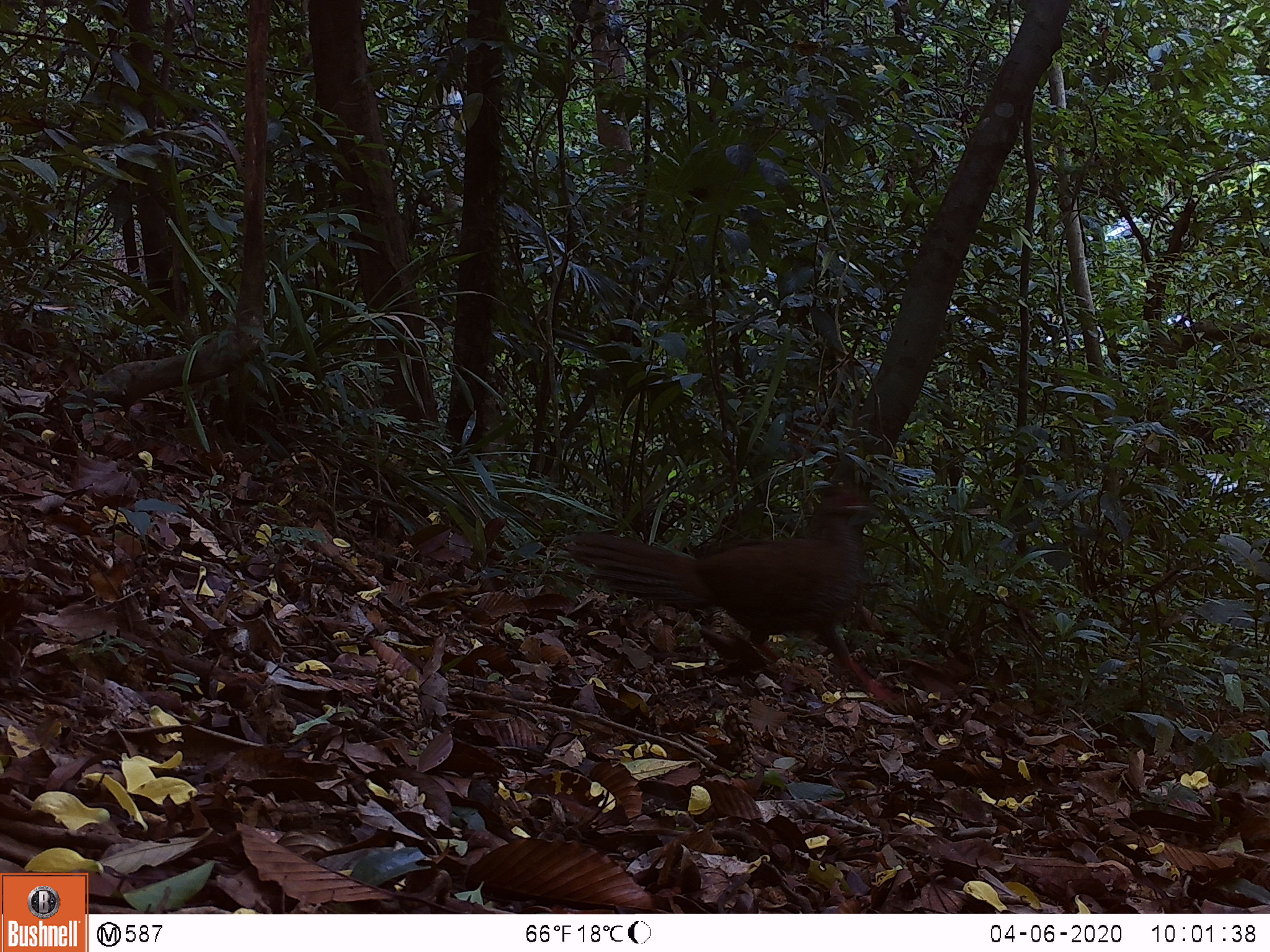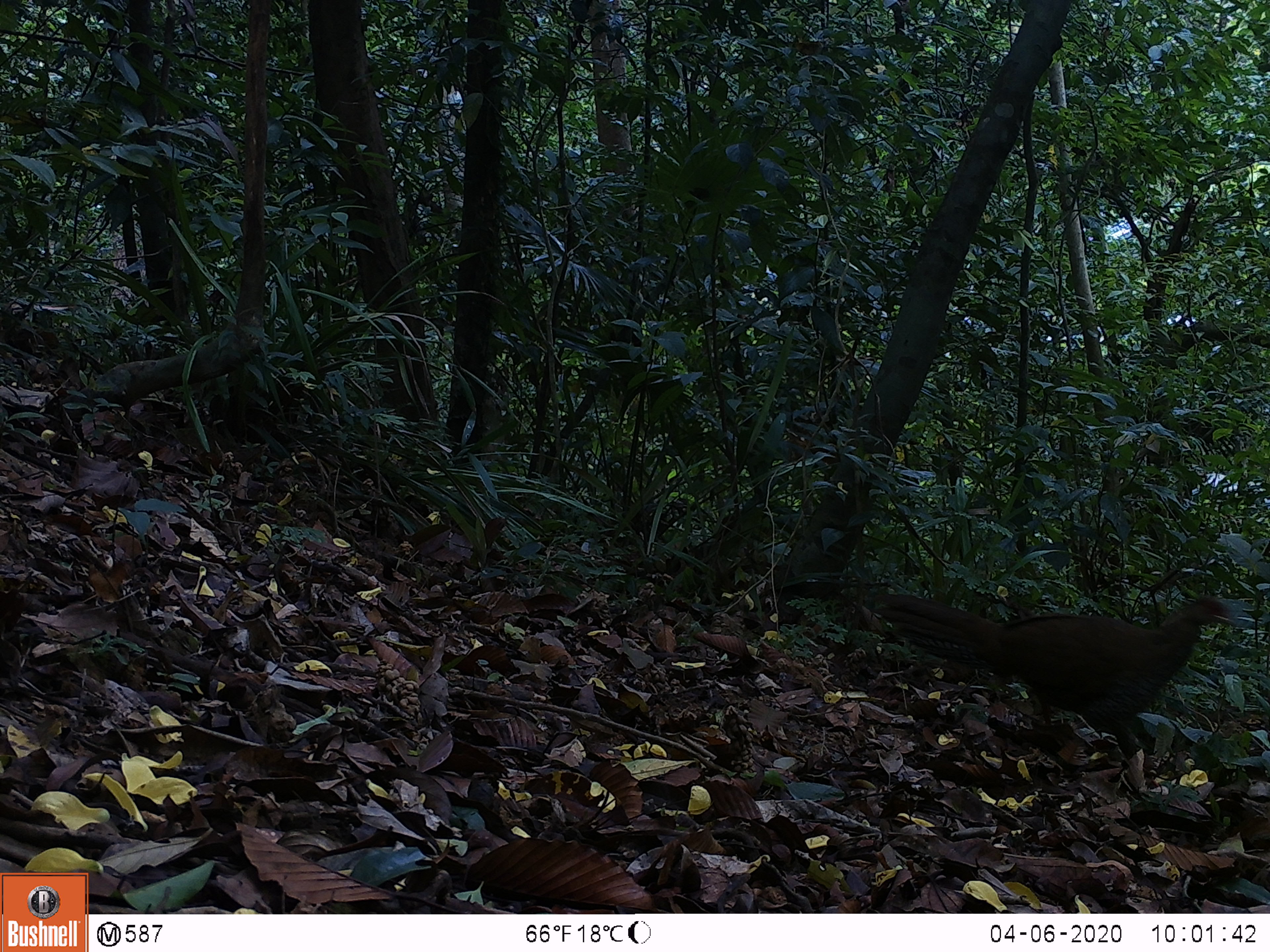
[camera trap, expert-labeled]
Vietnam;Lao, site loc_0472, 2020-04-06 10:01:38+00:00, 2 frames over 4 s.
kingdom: Animalia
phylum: Chordata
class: Aves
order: Galliformes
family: Phasianidae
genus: Lophura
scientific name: Lophura nycthemera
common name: silver pheasant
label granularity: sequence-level